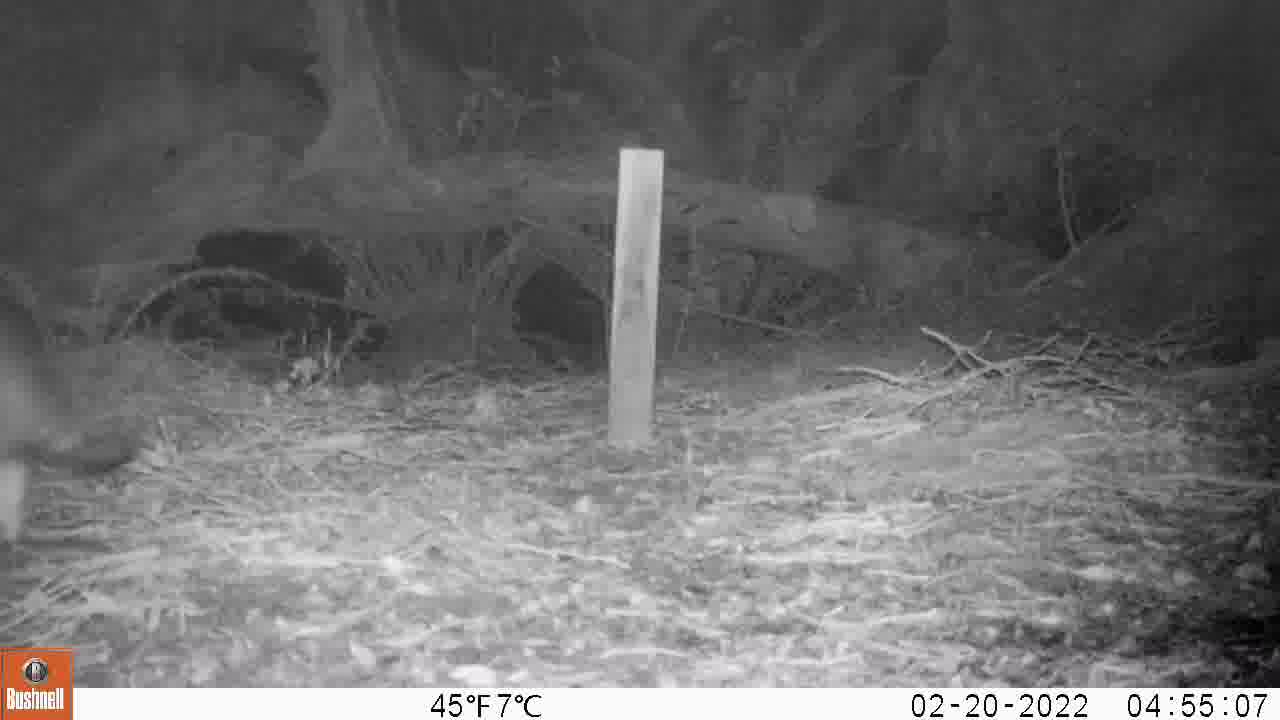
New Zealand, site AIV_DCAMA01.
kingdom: Animalia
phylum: Chordata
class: Mammalia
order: Carnivora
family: Felidae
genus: Felis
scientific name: Felis catus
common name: domestic cat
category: cat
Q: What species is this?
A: Cat (domestic cat) (Felis catus).